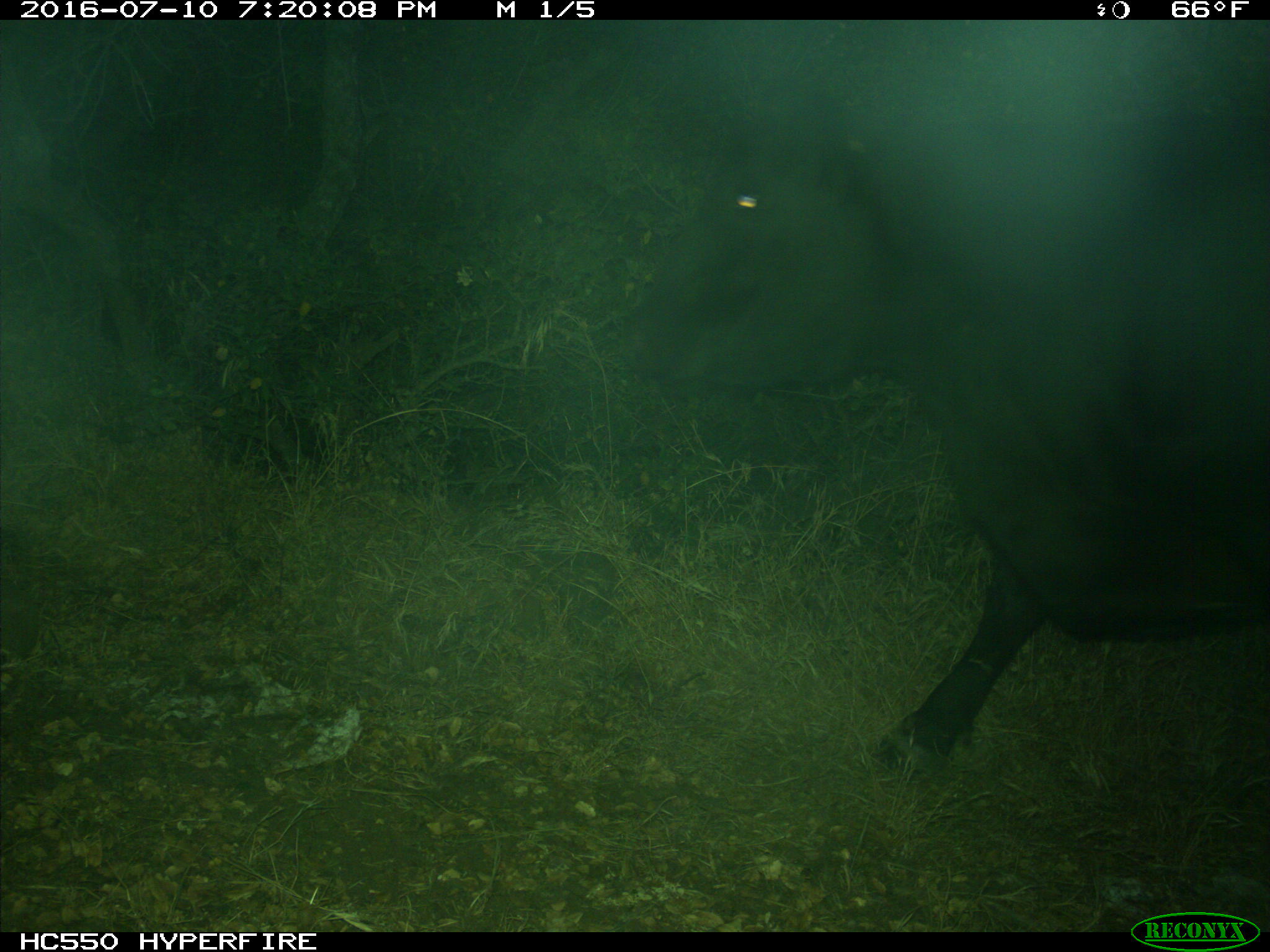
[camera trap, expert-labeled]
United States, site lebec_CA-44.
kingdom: Animalia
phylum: Chordata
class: Mammalia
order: Artiodactyla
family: Bovidae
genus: Bos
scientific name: Bos taurus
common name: domestic cow